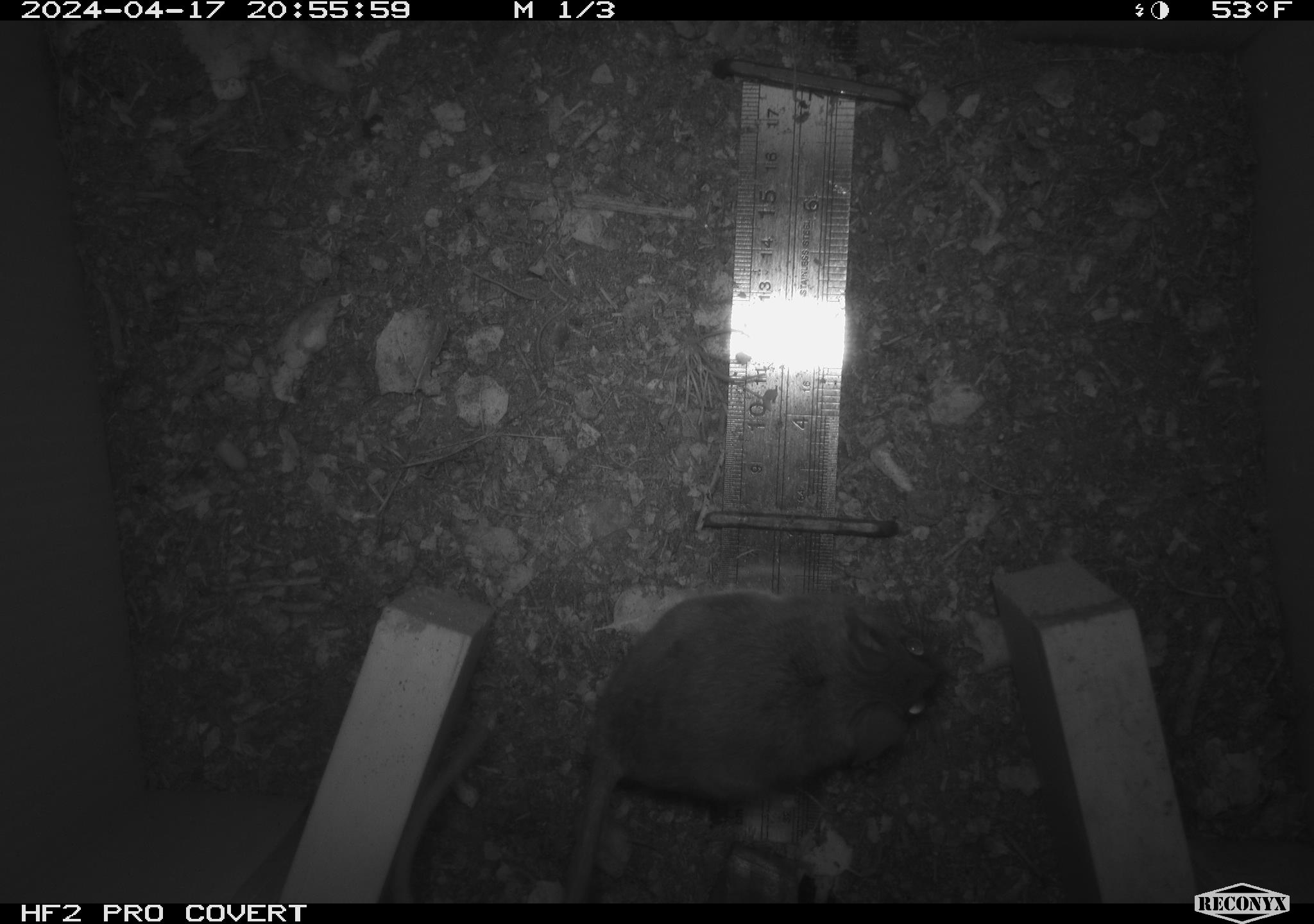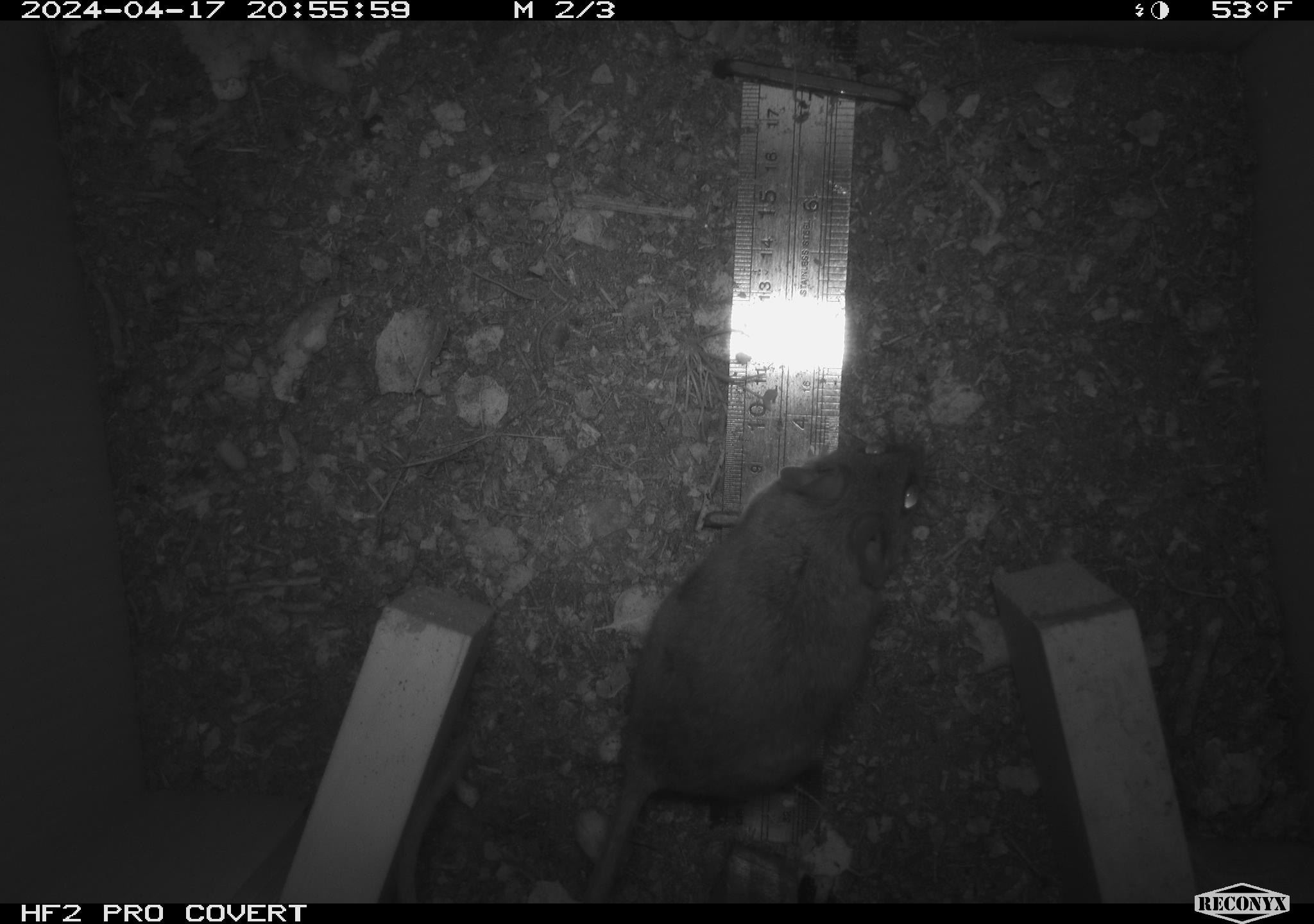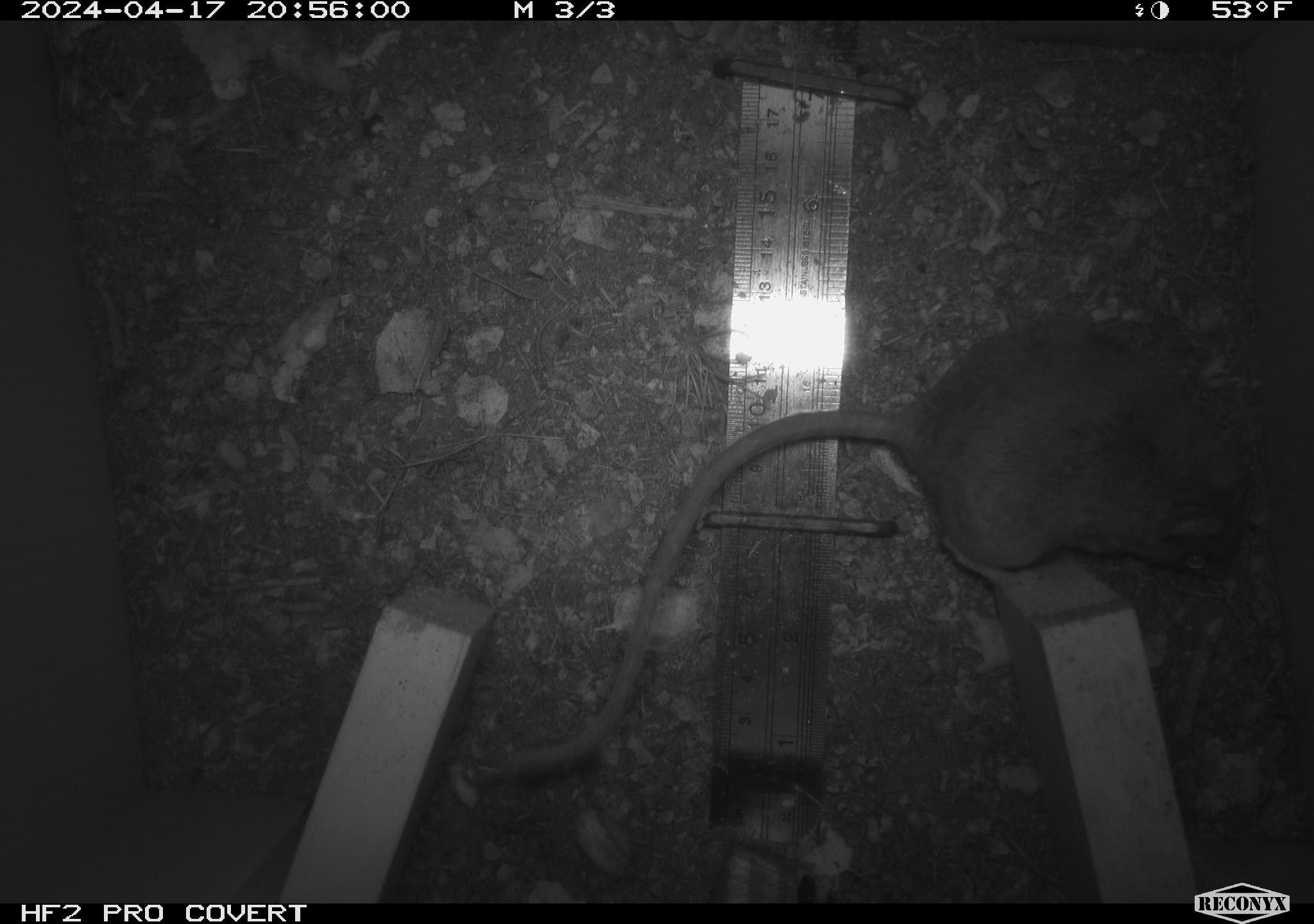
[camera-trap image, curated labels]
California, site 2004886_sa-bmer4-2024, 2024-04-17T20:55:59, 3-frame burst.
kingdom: Animalia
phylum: Chordata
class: Mammalia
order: Rodentia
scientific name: Rodentia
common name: mouse species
Mouse species (Rodentia).